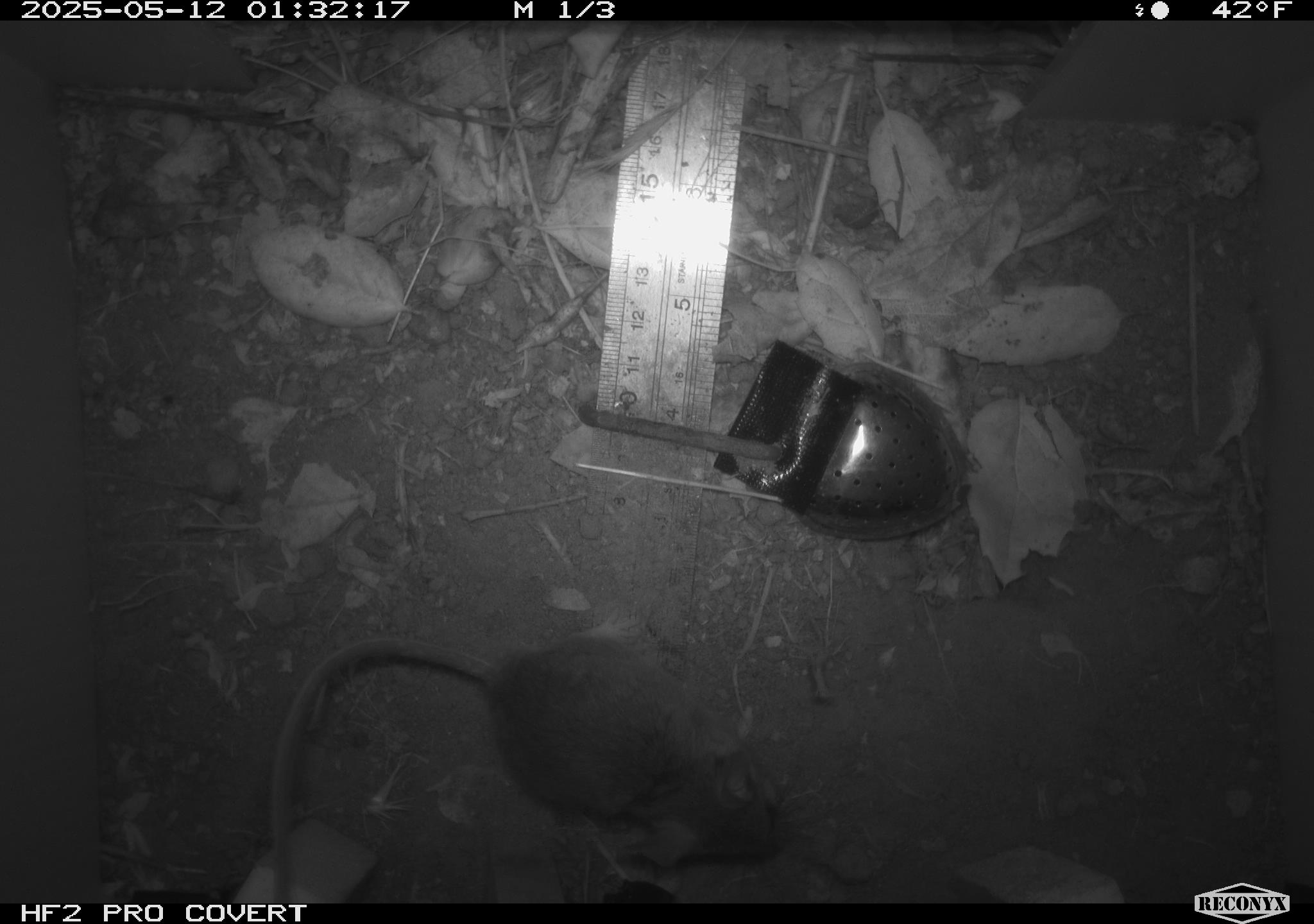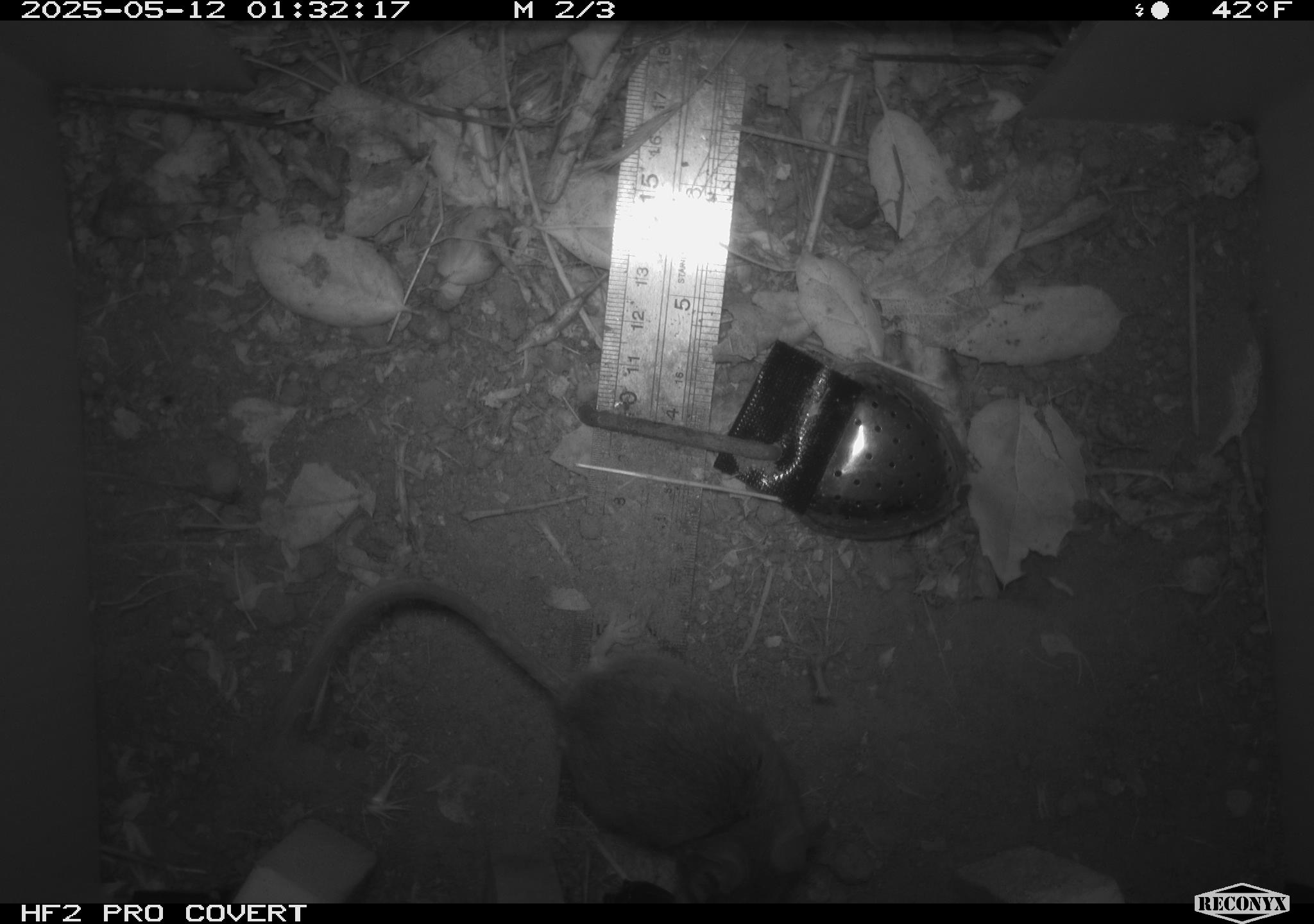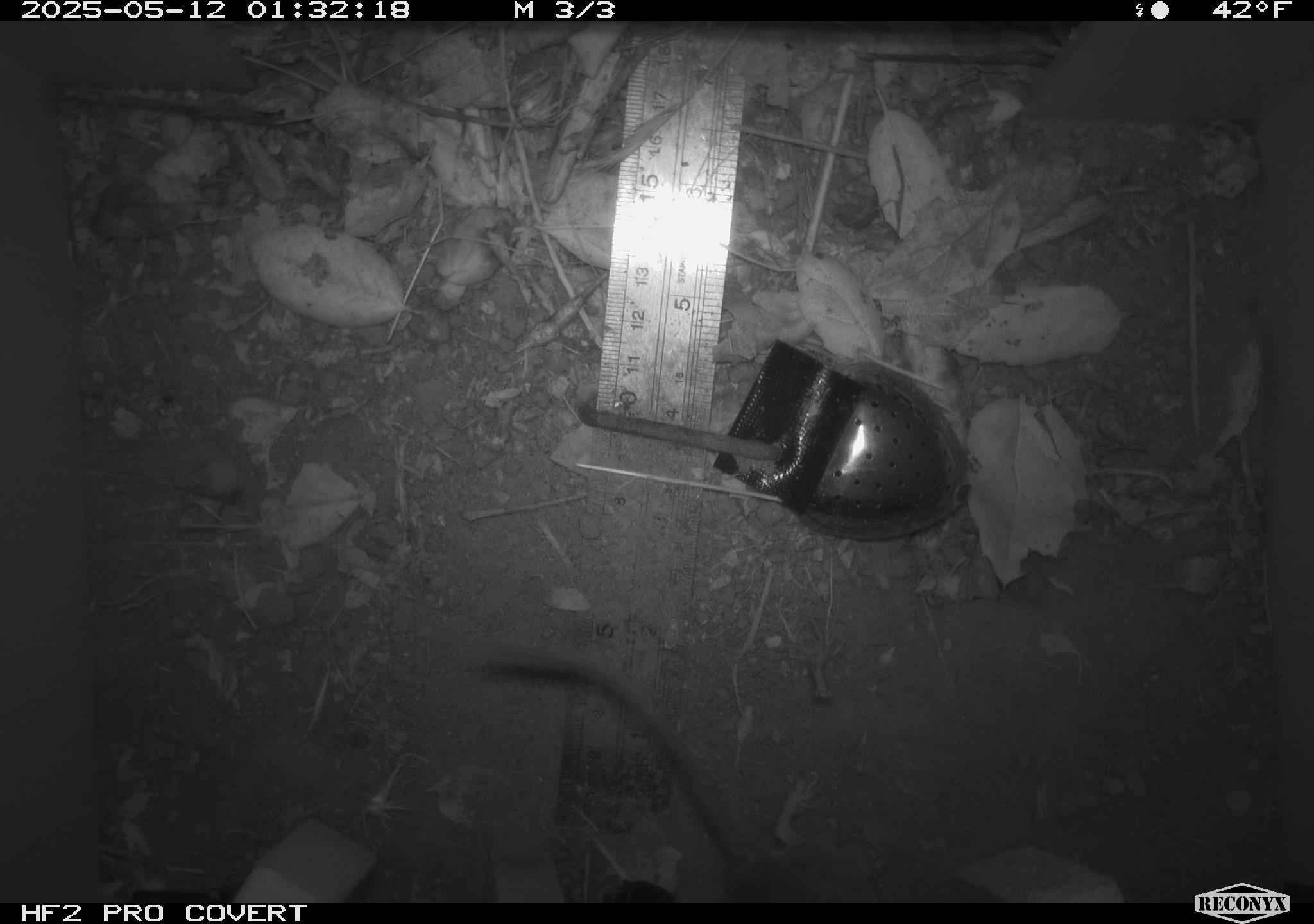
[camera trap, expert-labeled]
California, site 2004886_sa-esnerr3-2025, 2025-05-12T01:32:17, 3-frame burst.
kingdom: Animalia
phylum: Chordata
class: Mammalia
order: Rodentia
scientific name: Rodentia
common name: rodent